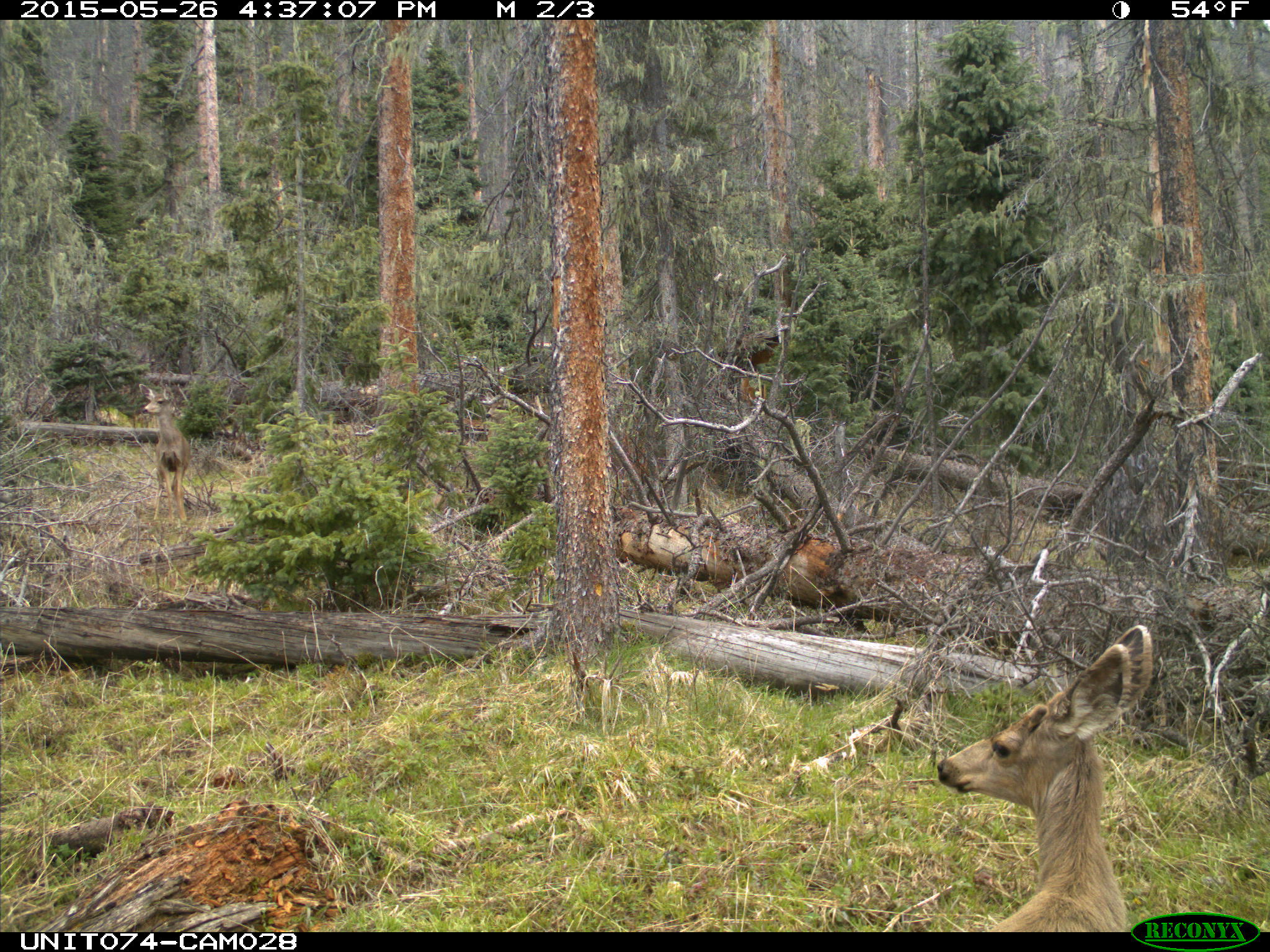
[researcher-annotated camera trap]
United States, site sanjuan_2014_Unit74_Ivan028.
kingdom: Animalia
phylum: Chordata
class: Mammalia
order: Artiodactyla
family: Cervidae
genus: Odocoileus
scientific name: Odocoileus hemionus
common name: mule deer